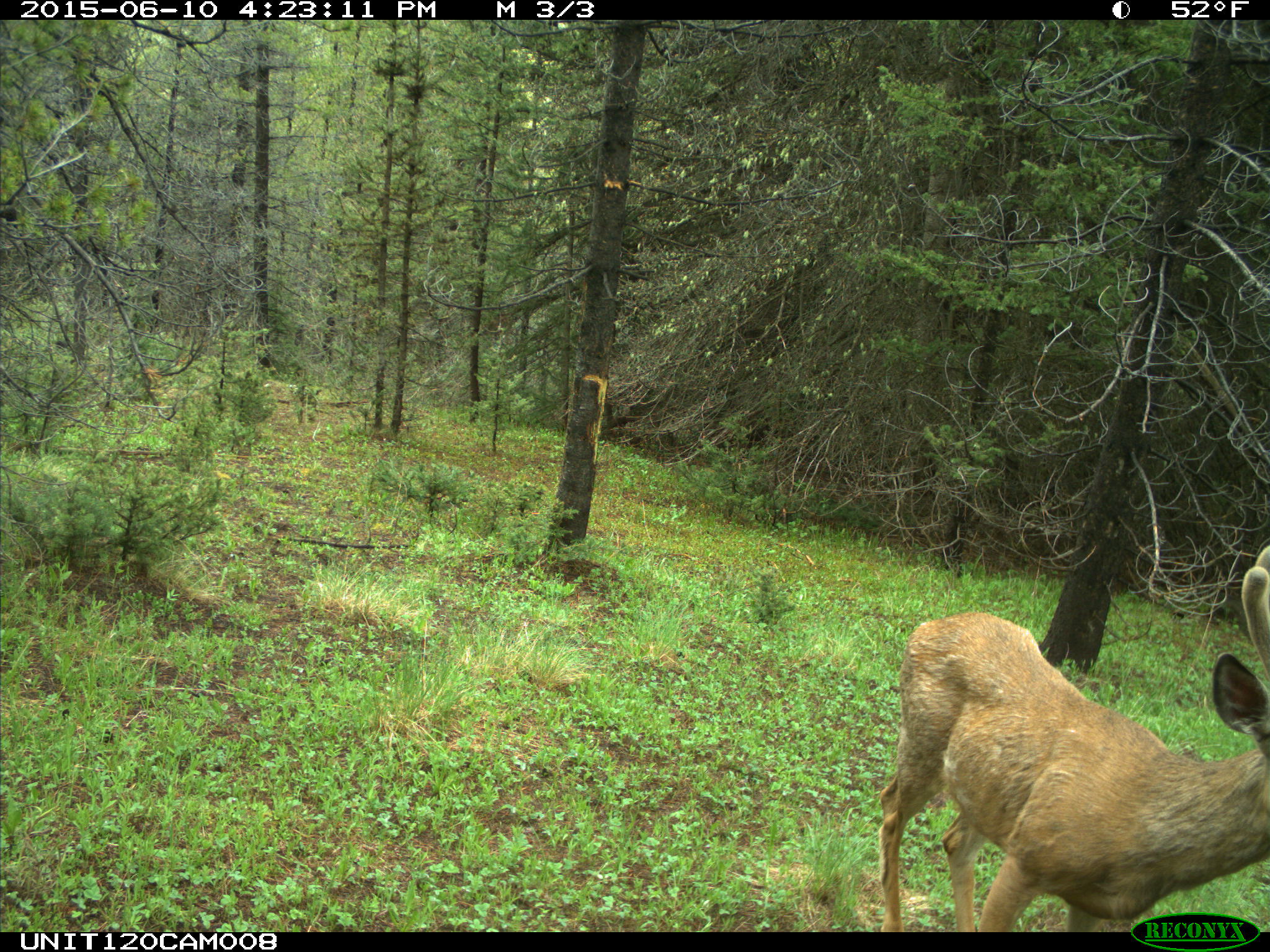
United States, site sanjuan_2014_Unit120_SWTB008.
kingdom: Animalia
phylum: Chordata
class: Mammalia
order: Artiodactyla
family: Cervidae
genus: Odocoileus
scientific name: Odocoileus hemionus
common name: mule deer